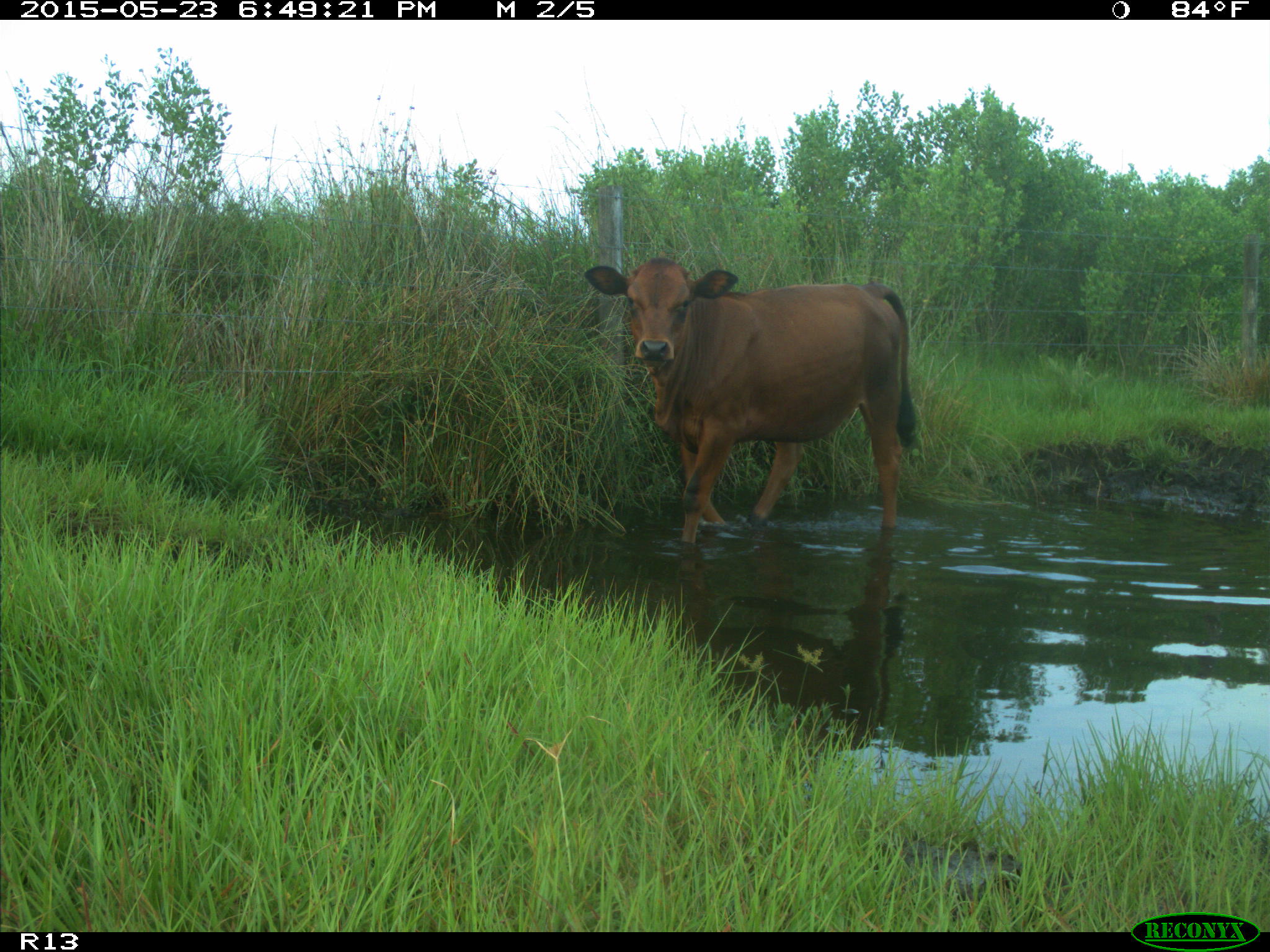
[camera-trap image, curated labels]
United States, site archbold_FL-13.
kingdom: Animalia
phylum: Chordata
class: Mammalia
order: Artiodactyla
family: Bovidae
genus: Bos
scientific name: Bos taurus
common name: domestic cow